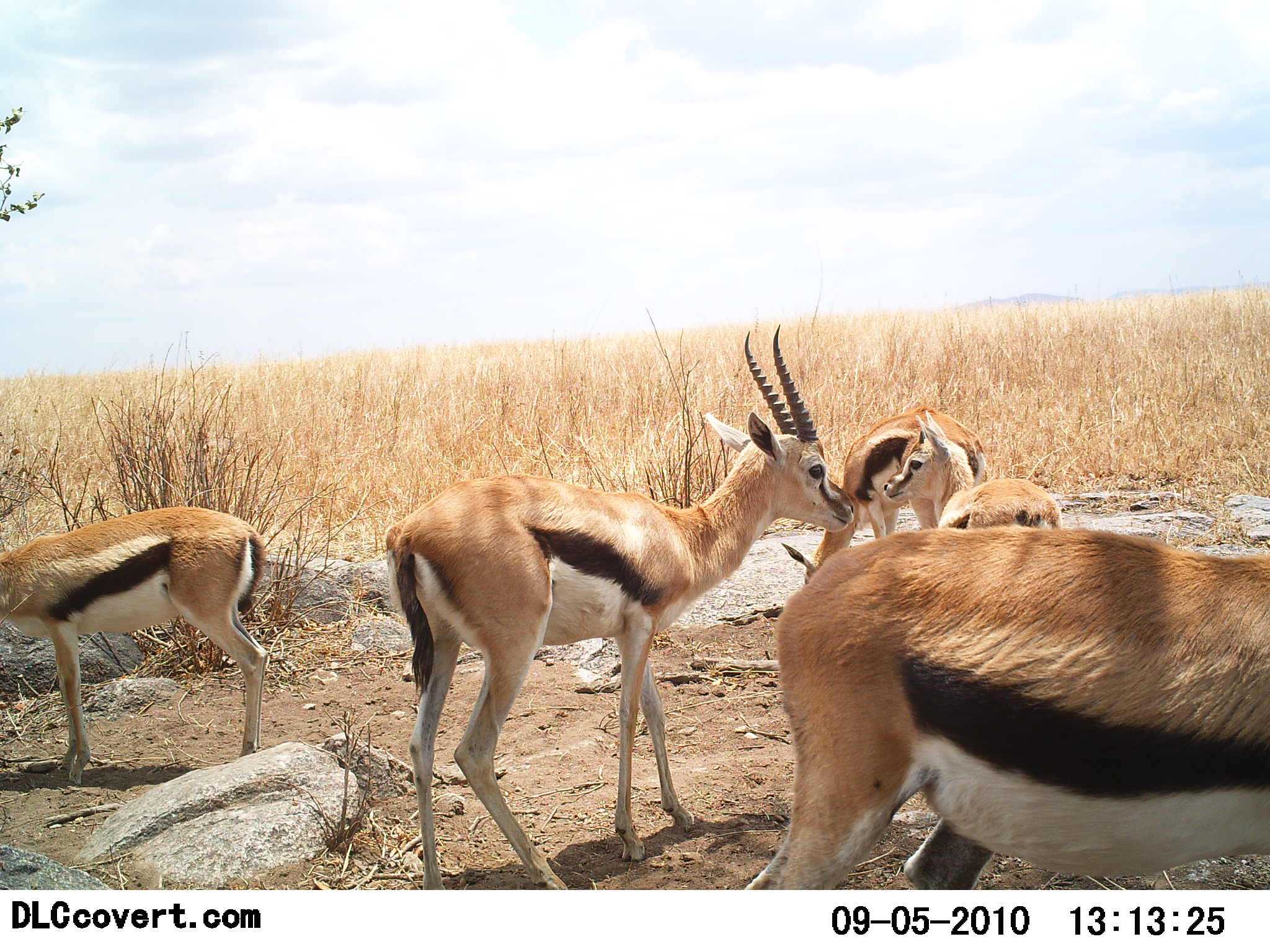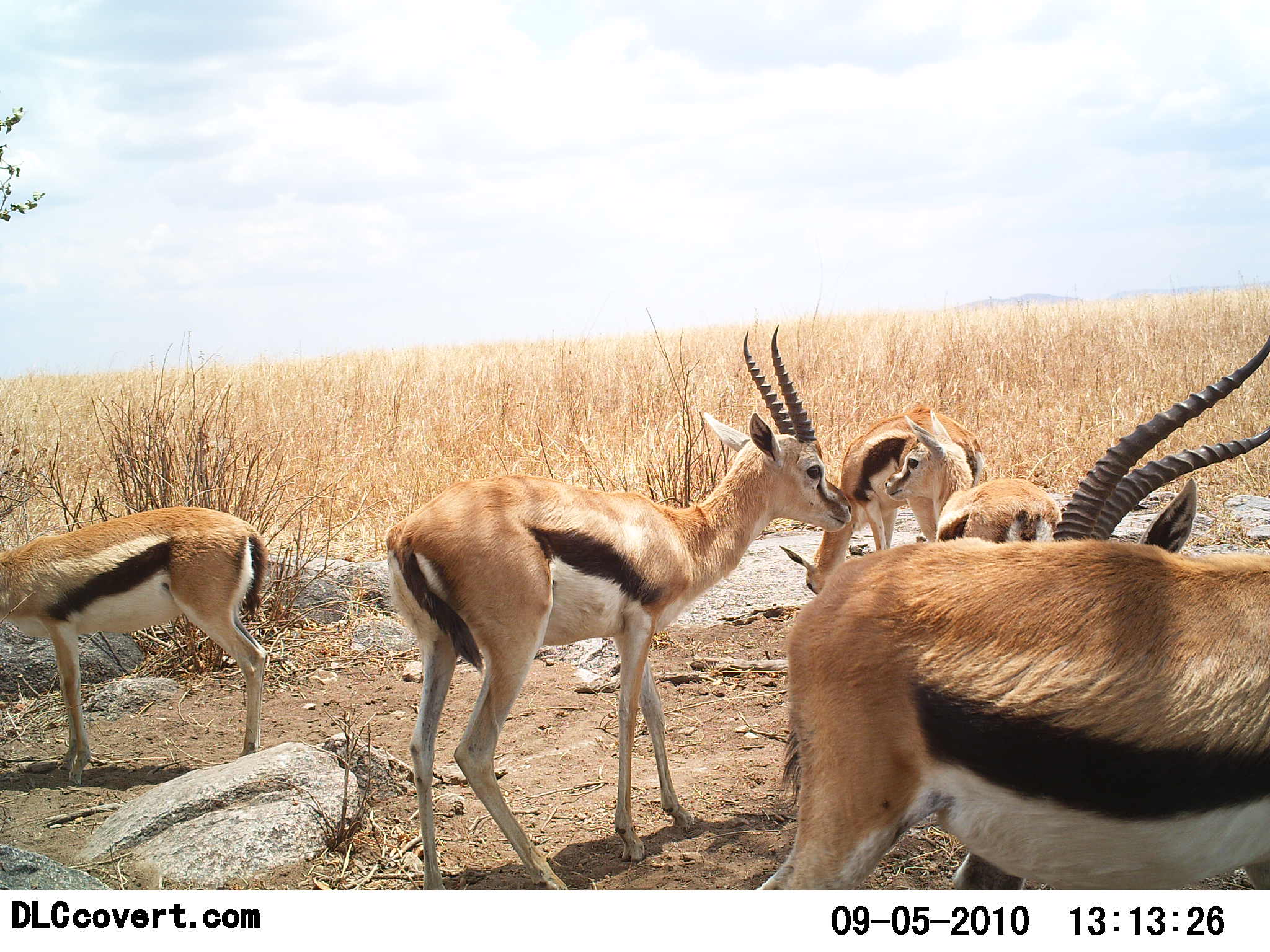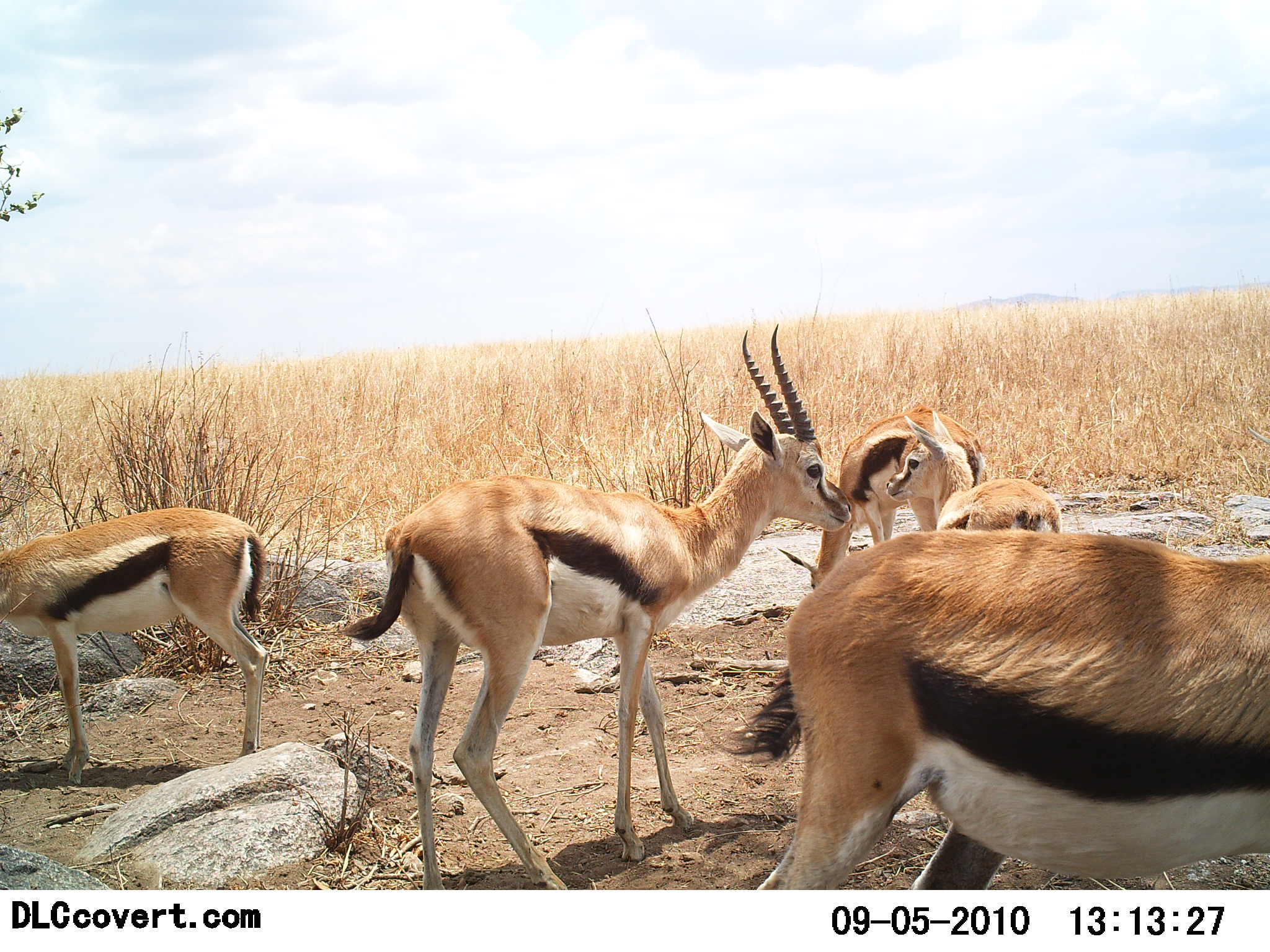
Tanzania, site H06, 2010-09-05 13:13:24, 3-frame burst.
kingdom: Animalia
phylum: Chordata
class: Mammalia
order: Artiodactyla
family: Bovidae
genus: Eudorcas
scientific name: Eudorcas thomsonii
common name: thomson's gazelle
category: gazellethomsons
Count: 5.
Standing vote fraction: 92%.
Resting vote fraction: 8%.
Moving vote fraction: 0%.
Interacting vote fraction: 17%.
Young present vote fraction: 50%.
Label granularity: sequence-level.